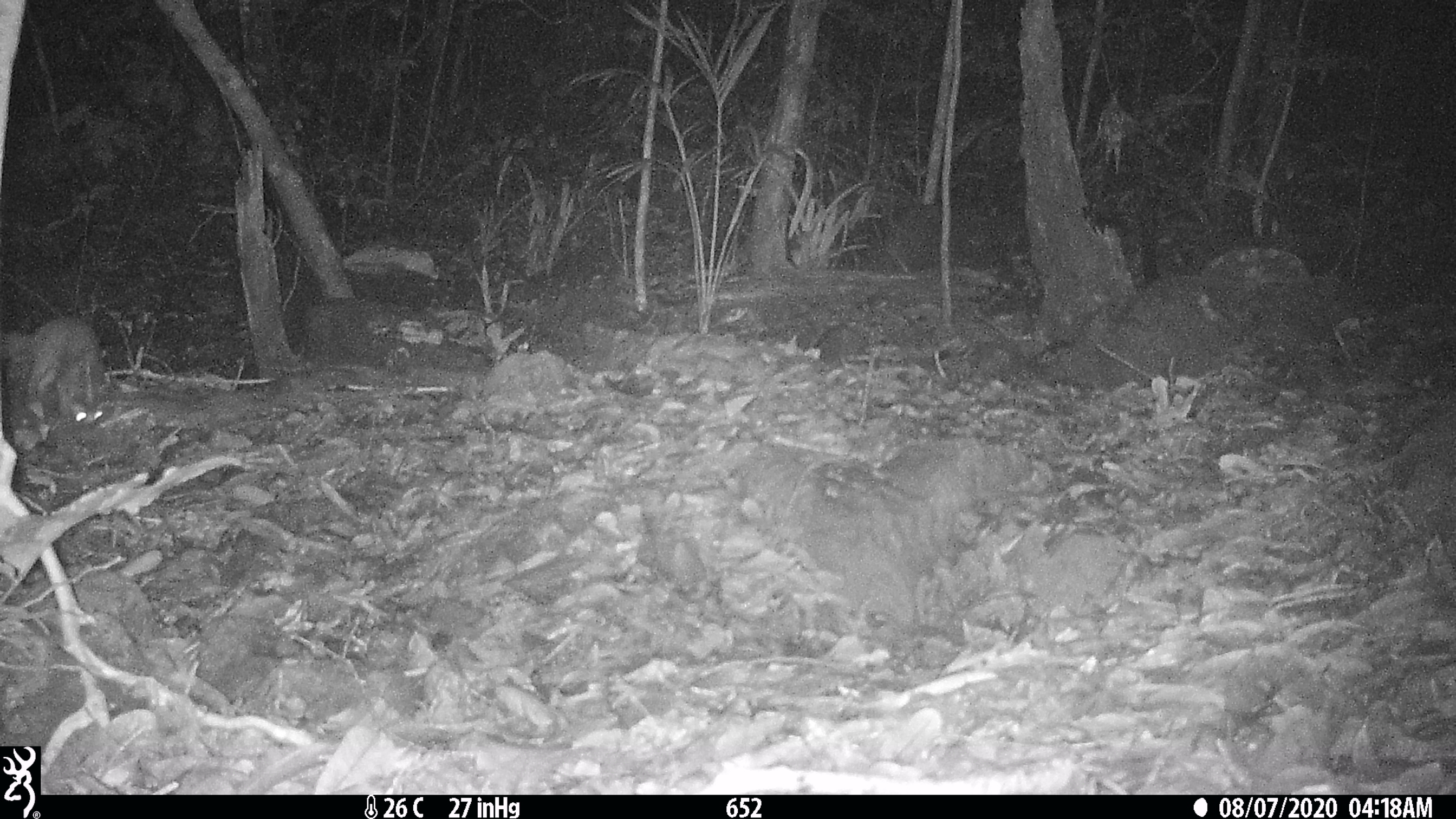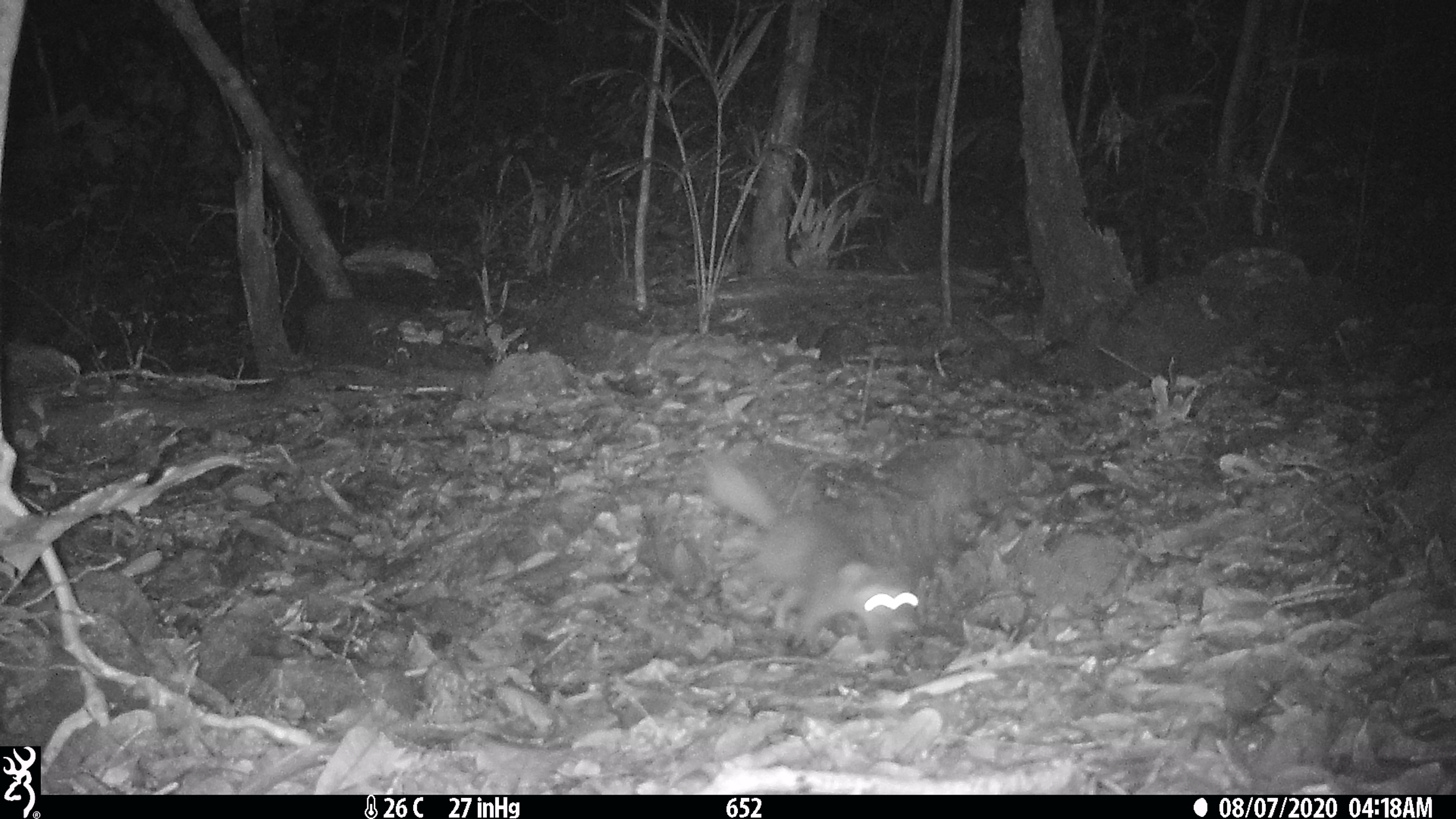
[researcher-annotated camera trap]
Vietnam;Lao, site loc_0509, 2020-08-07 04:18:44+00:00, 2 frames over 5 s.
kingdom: Animalia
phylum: Chordata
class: Mammalia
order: Carnivora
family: Mustelidae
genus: Melogale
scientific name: Melogale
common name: ferret badger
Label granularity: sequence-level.